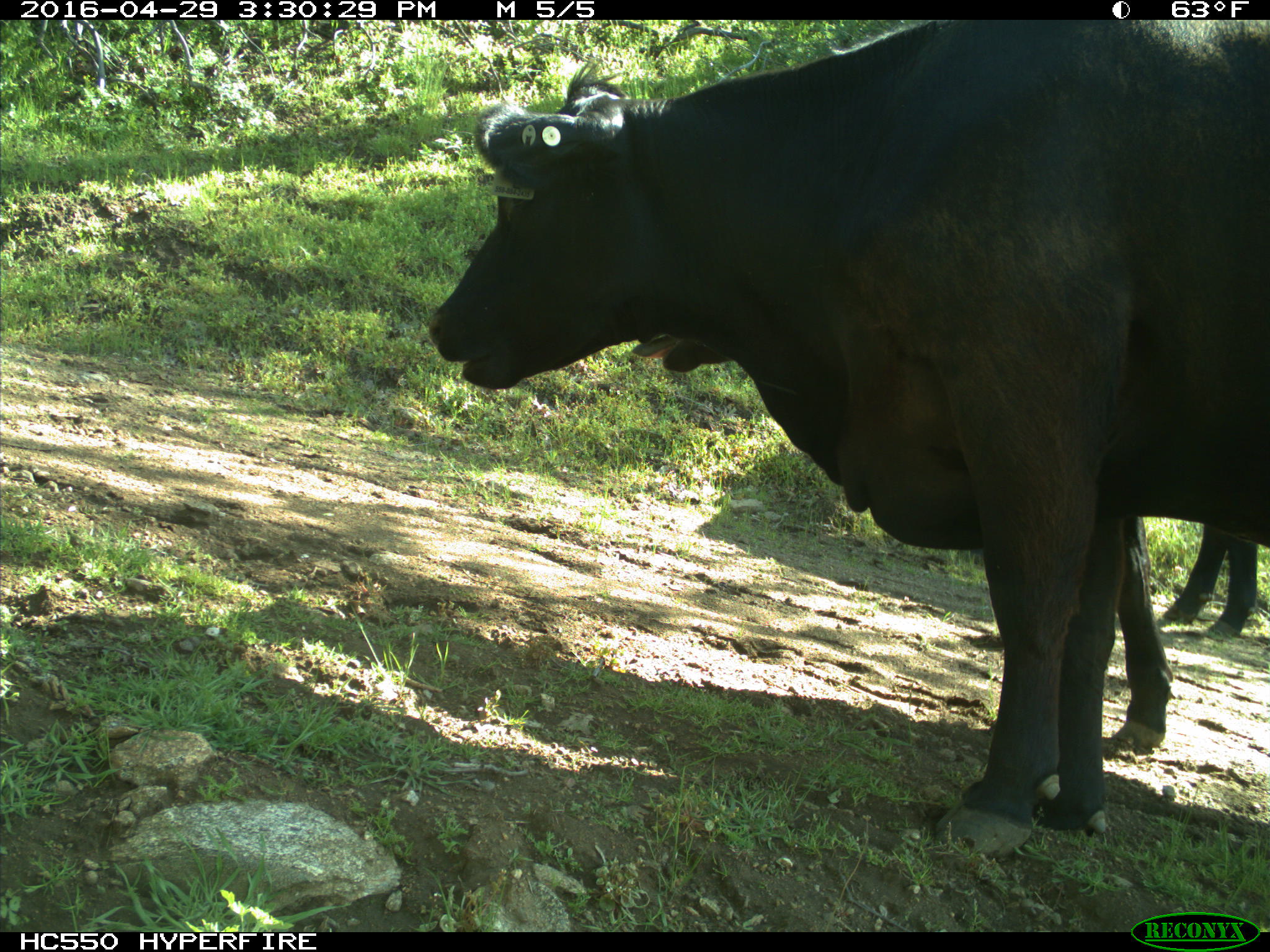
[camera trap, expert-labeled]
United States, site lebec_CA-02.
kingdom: Animalia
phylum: Chordata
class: Mammalia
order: Artiodactyla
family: Bovidae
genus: Bos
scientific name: Bos taurus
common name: domestic cow